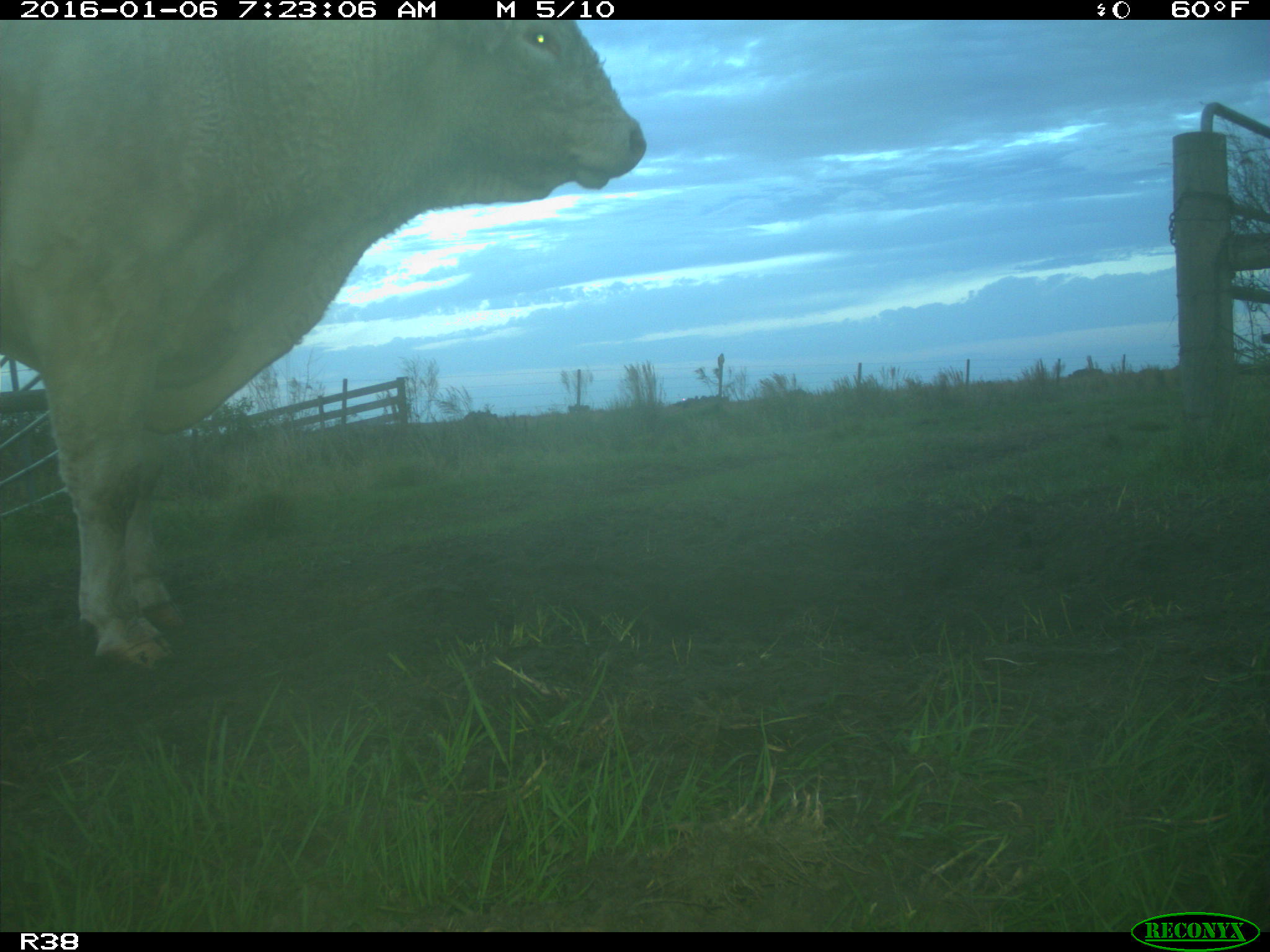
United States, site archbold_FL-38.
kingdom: Animalia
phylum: Chordata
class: Mammalia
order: Artiodactyla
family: Bovidae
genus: Bos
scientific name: Bos taurus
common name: domestic cow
Bos taurus (domestic cow).